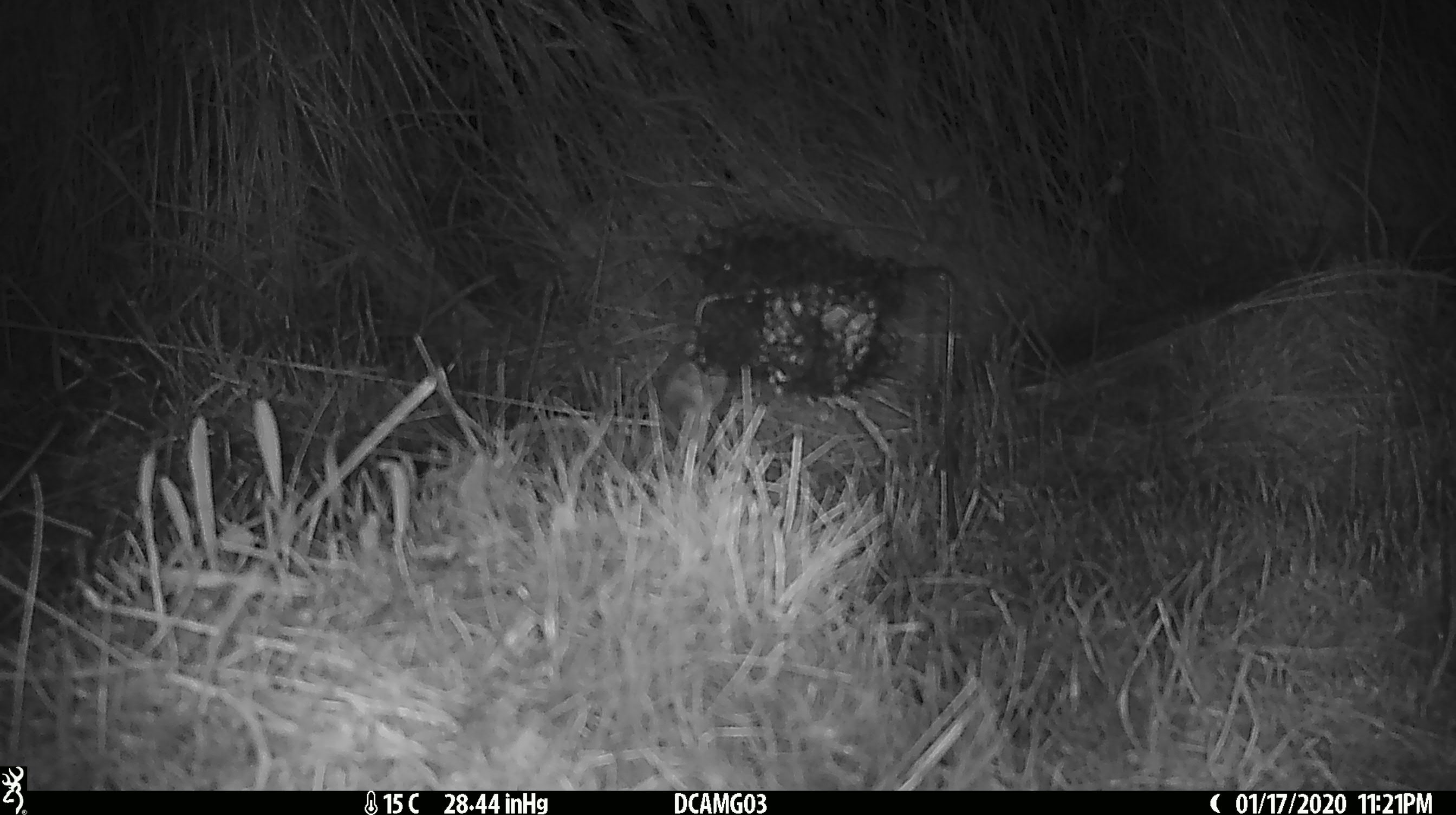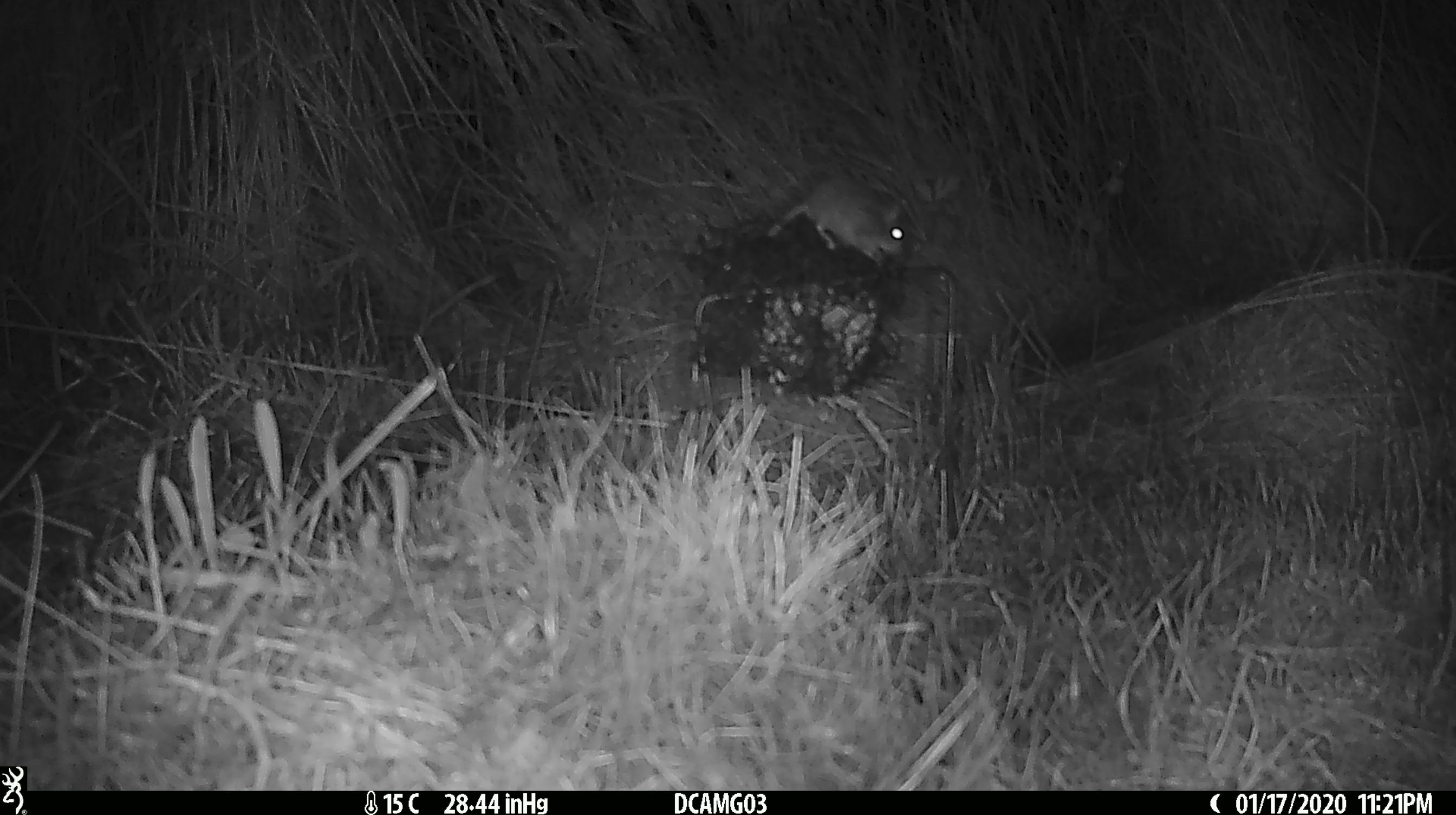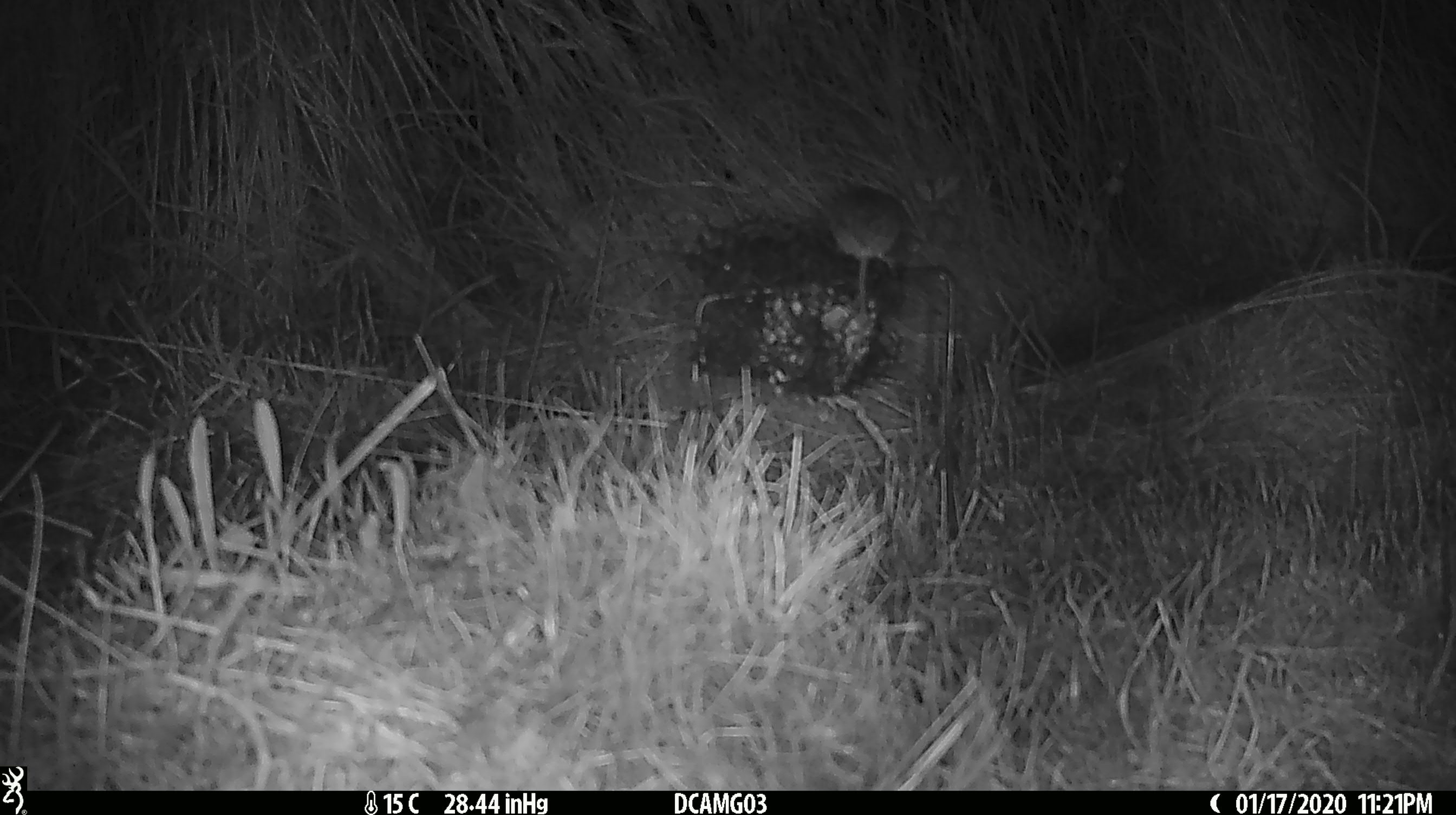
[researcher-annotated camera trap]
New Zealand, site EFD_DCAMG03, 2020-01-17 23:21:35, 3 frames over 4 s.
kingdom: Animalia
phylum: Chordata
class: Mammalia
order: Rodentia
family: Muridae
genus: Mus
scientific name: Mus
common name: mouse